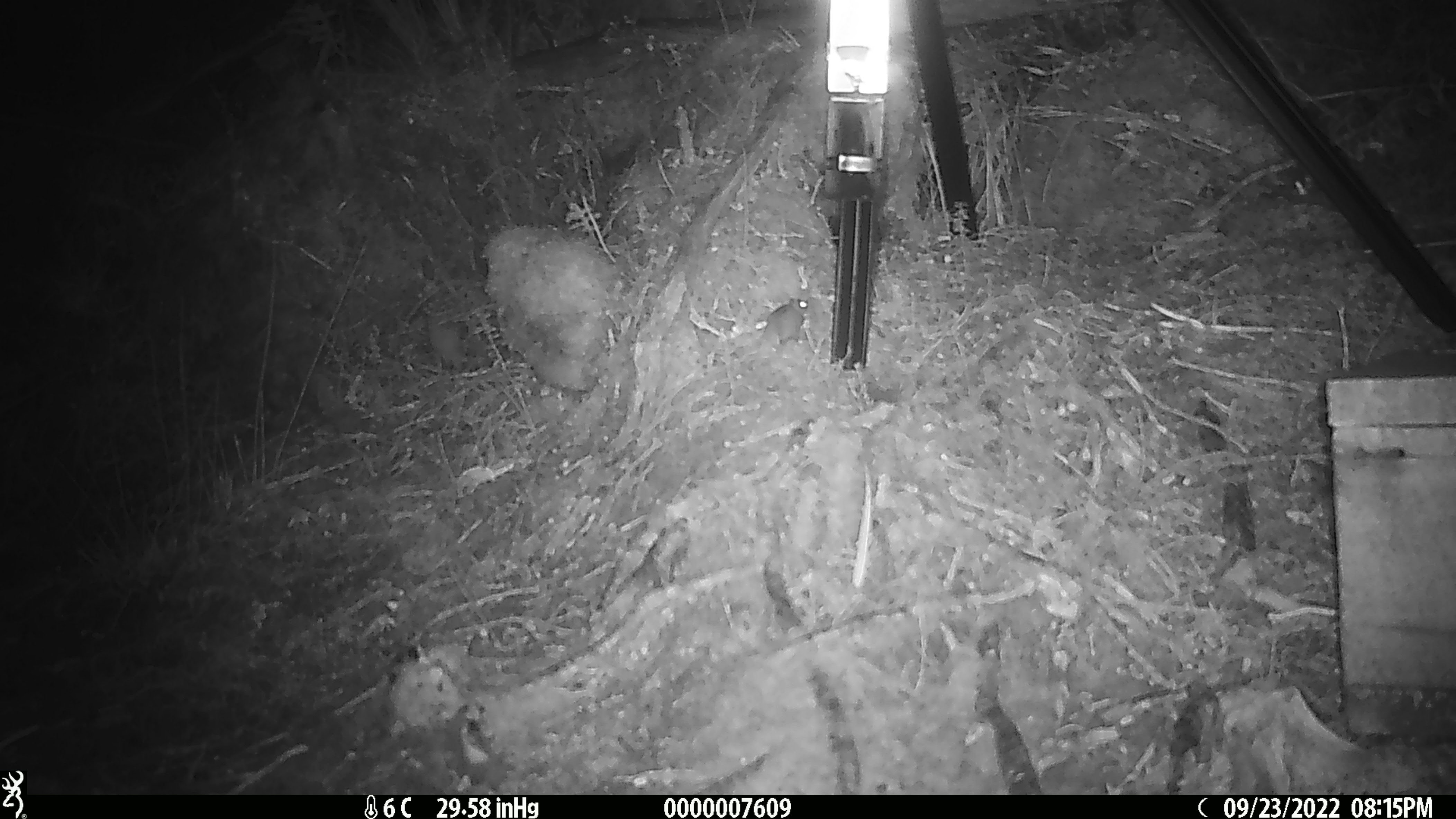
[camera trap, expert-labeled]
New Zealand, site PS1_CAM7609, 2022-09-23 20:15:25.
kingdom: Animalia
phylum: Chordata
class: Mammalia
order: Rodentia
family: Muridae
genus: Mus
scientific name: Mus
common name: mouse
Mouse (Mus).